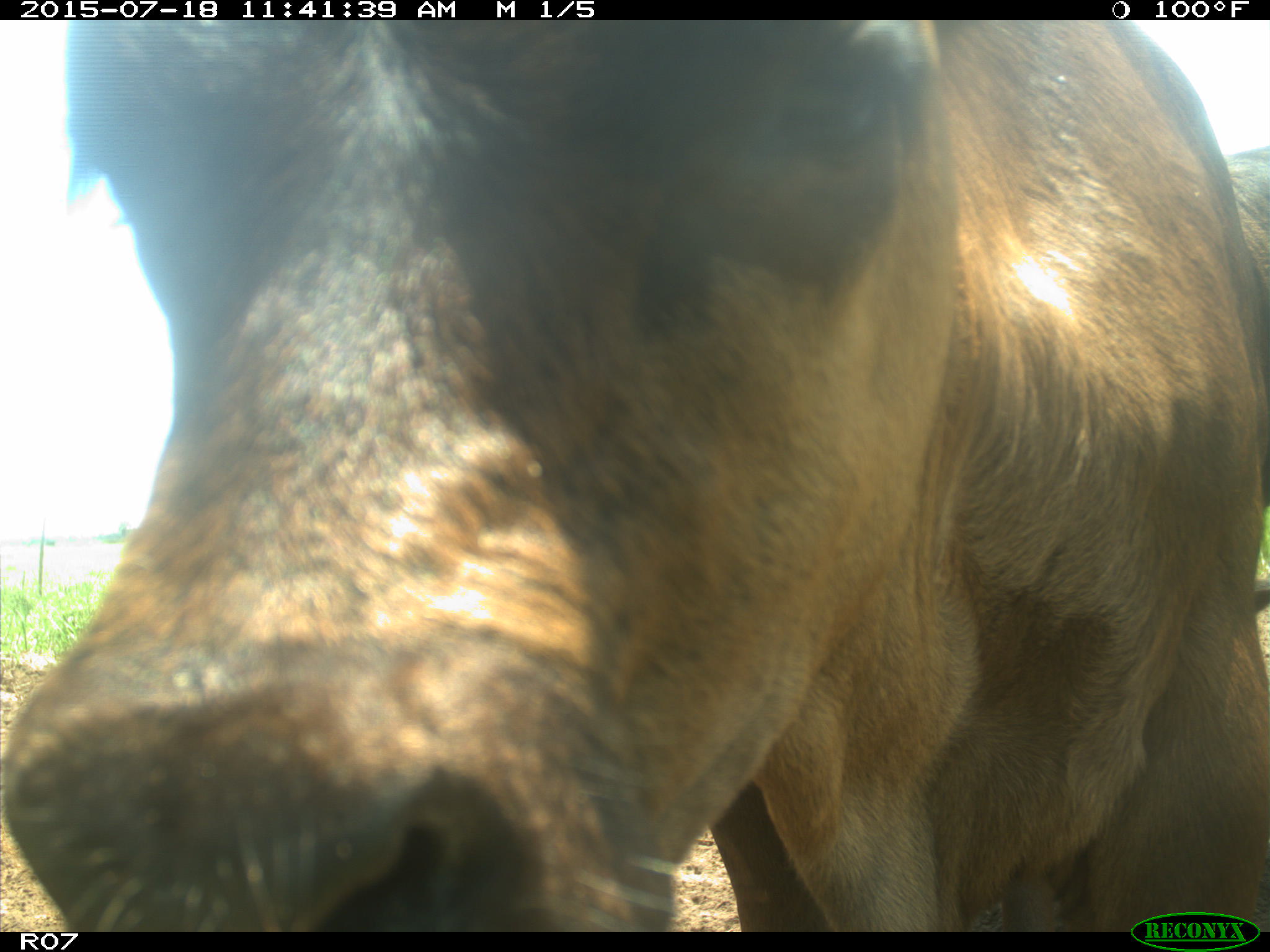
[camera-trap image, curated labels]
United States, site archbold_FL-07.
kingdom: Animalia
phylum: Chordata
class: Mammalia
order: Artiodactyla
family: Bovidae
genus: Bos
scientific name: Bos taurus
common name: domestic cow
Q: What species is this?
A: Bos taurus (domestic cow).